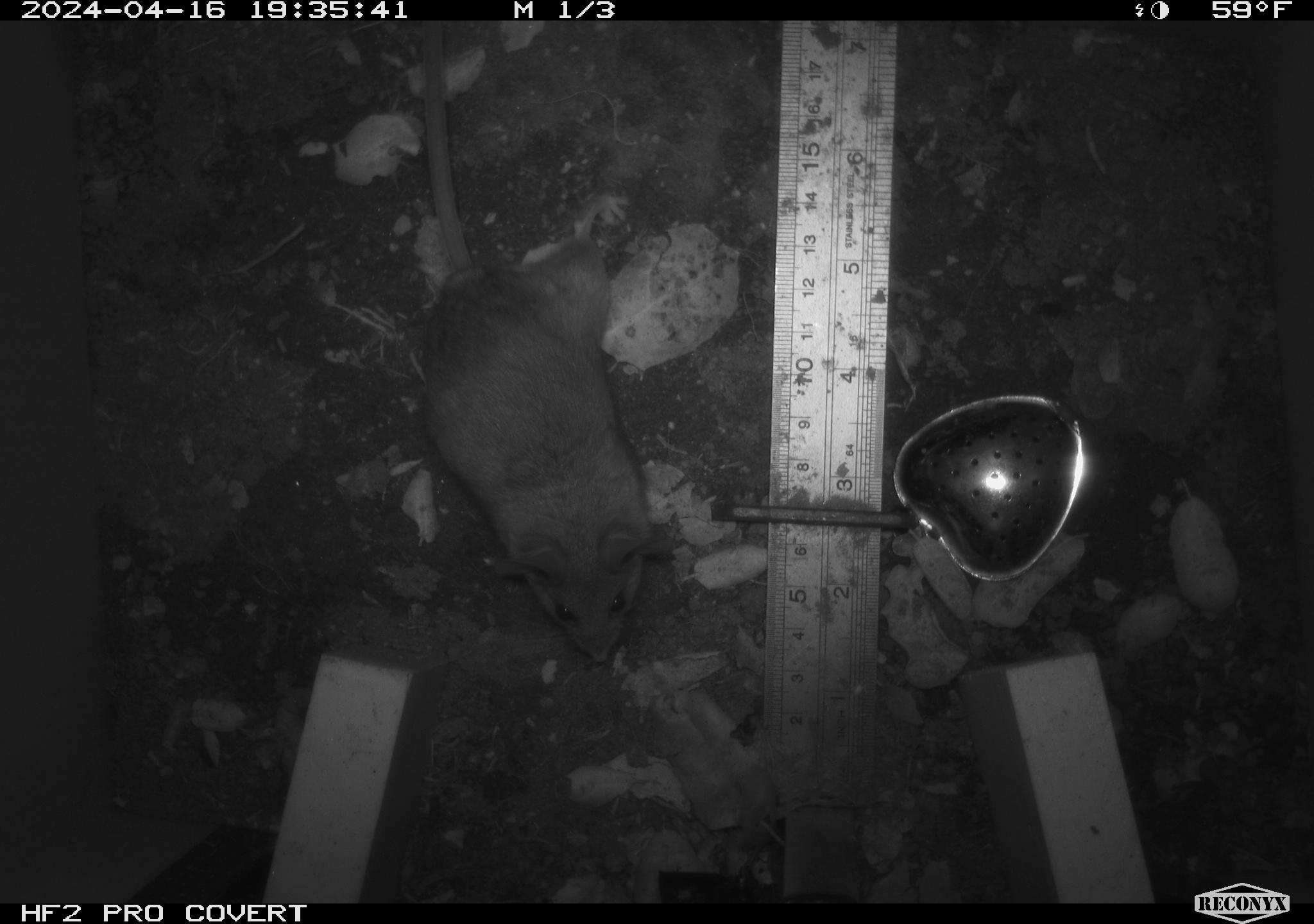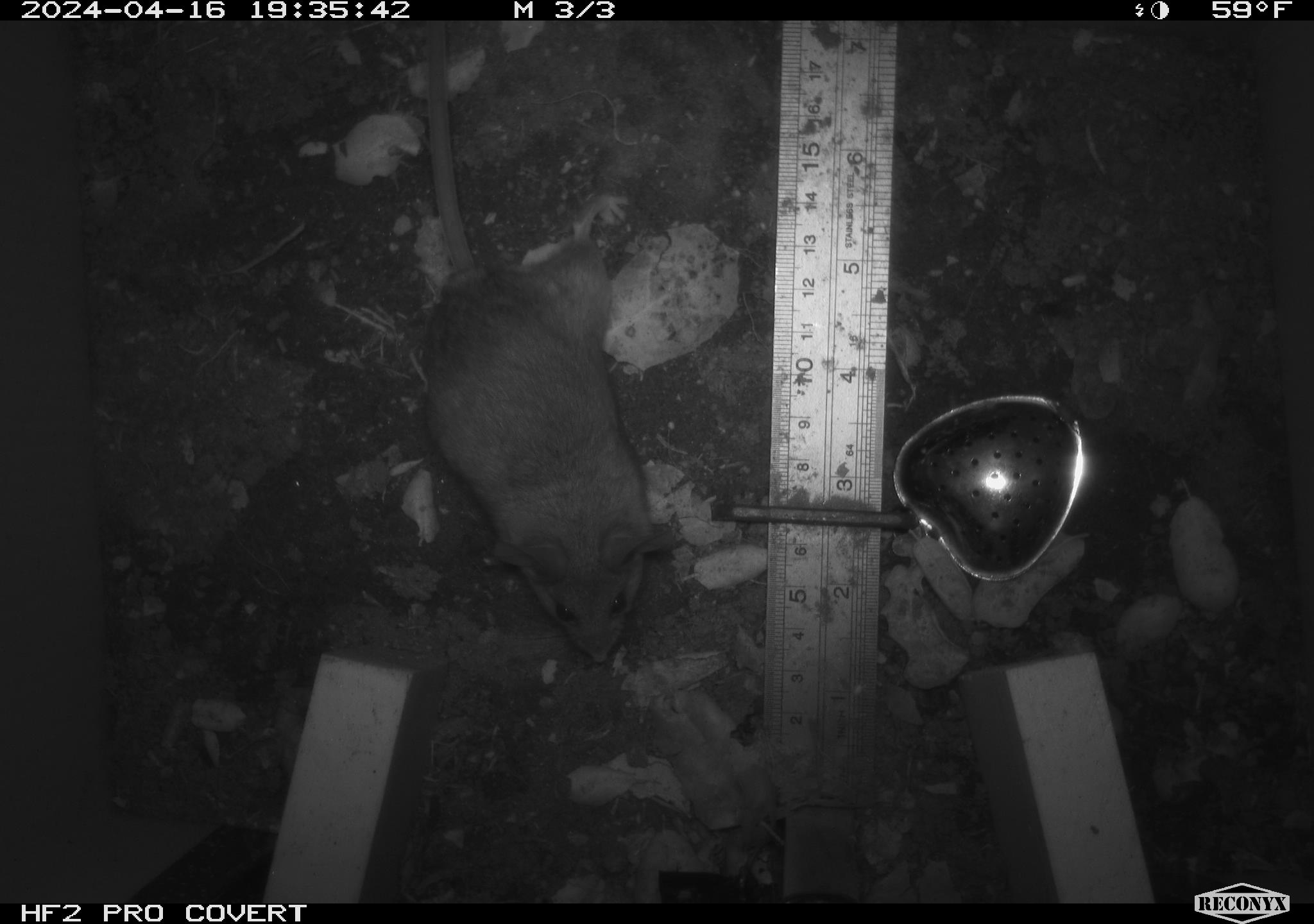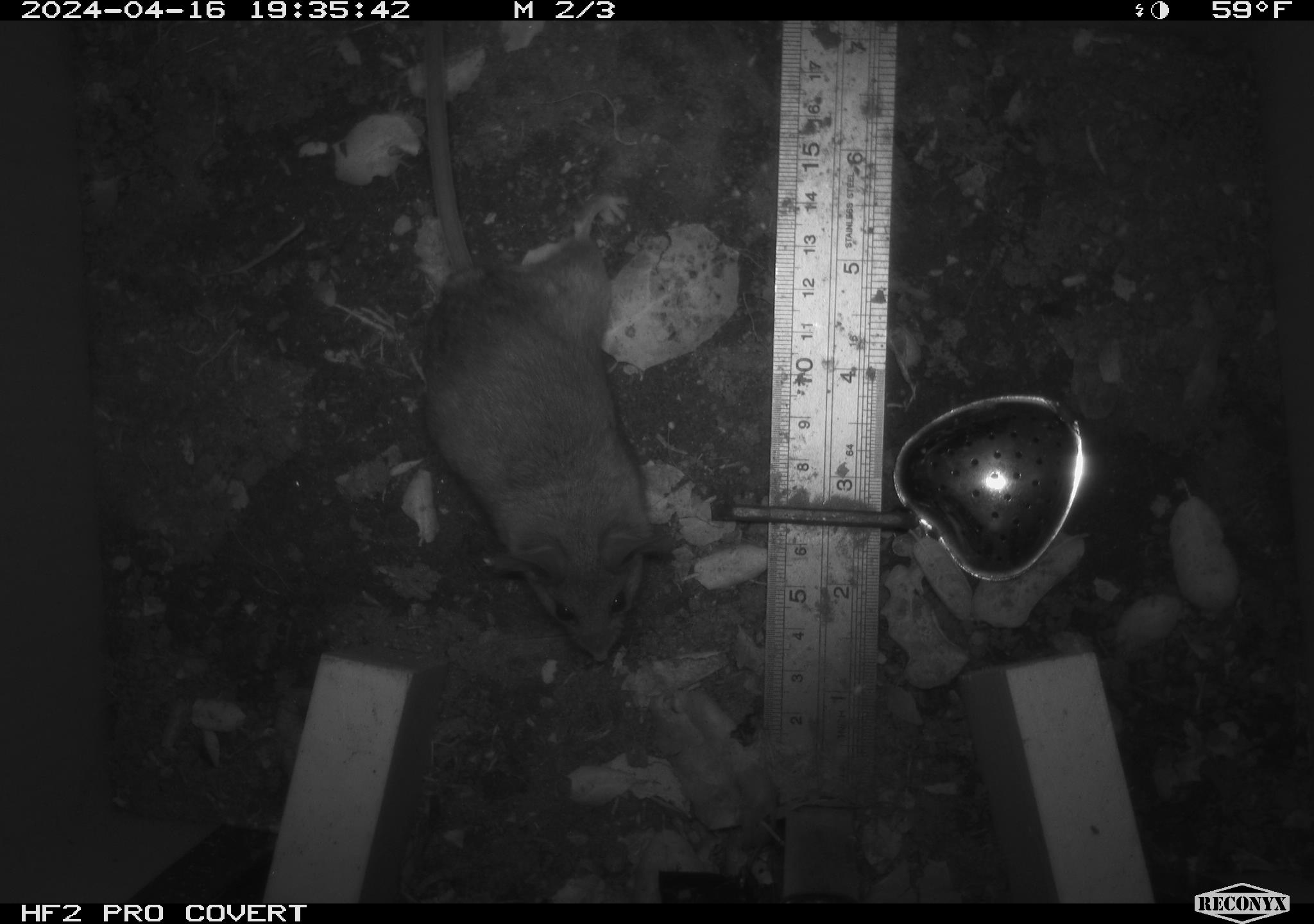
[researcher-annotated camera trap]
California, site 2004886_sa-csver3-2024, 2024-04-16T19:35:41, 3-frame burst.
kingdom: Animalia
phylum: Chordata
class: Mammalia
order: Rodentia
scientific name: Rodentia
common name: rodent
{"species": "rodent (Rodentia)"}